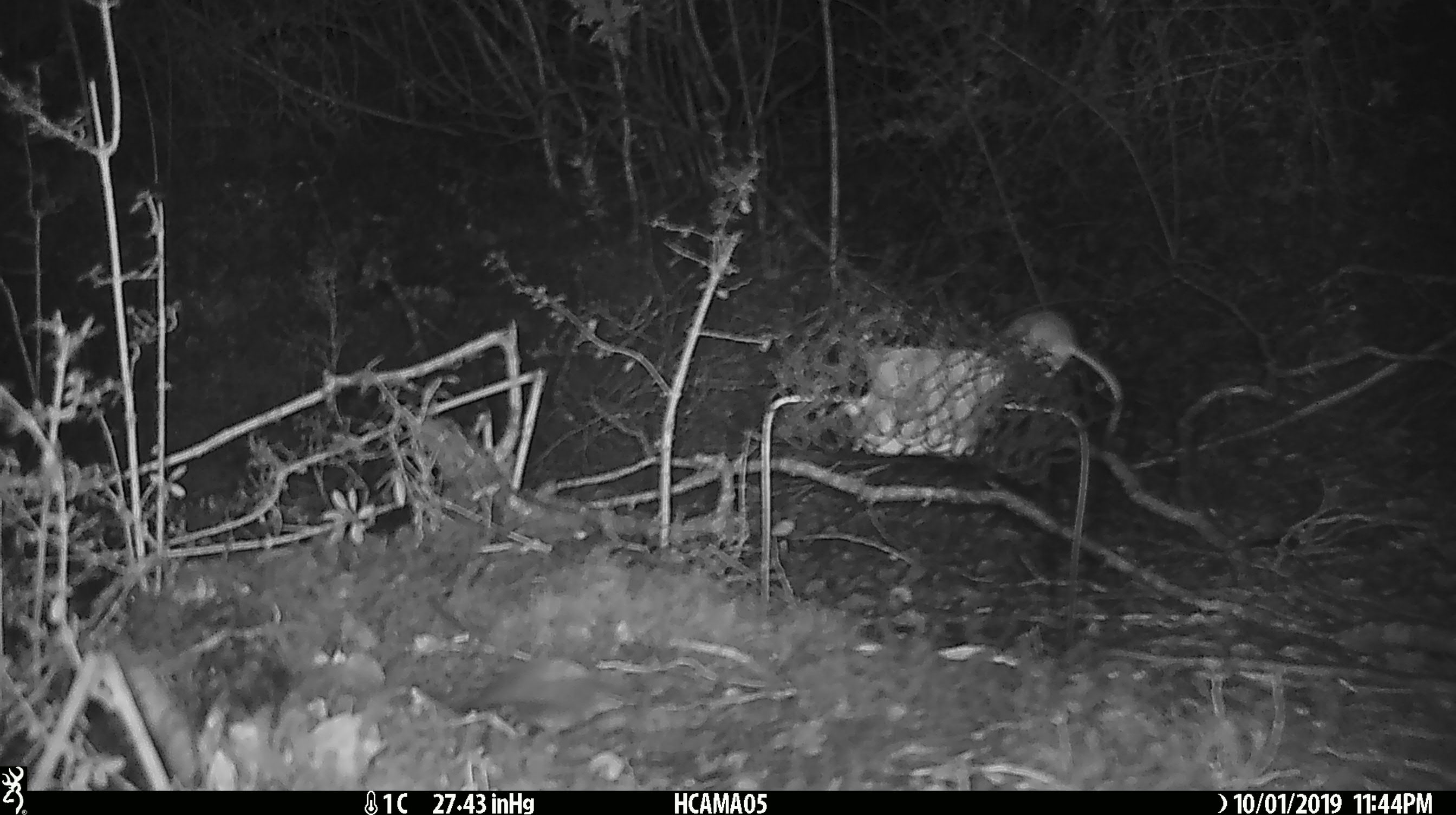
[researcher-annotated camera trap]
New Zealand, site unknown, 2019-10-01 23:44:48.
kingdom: Animalia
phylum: Chordata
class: Mammalia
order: Rodentia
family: Muridae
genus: Mus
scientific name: Mus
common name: mouse